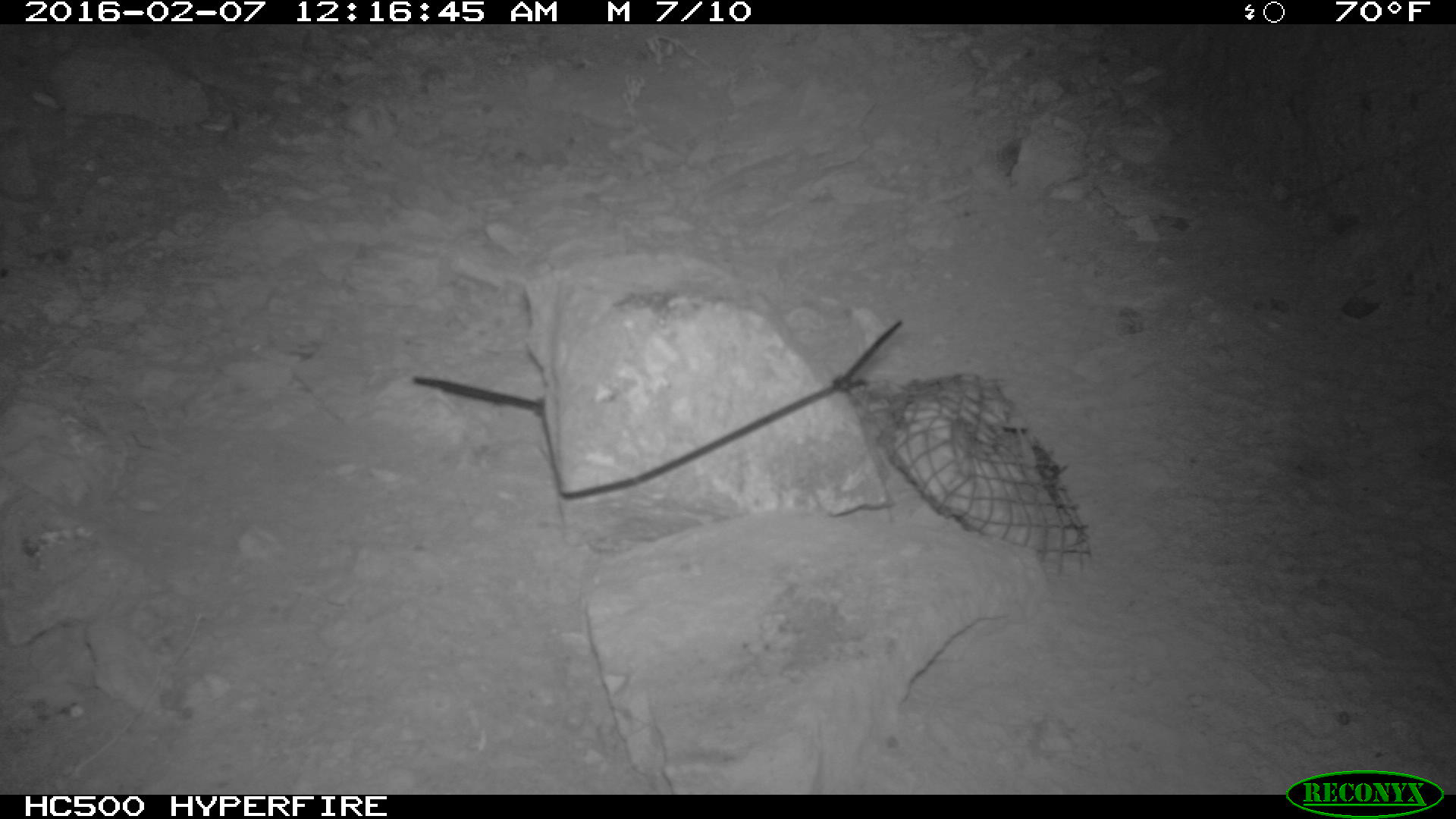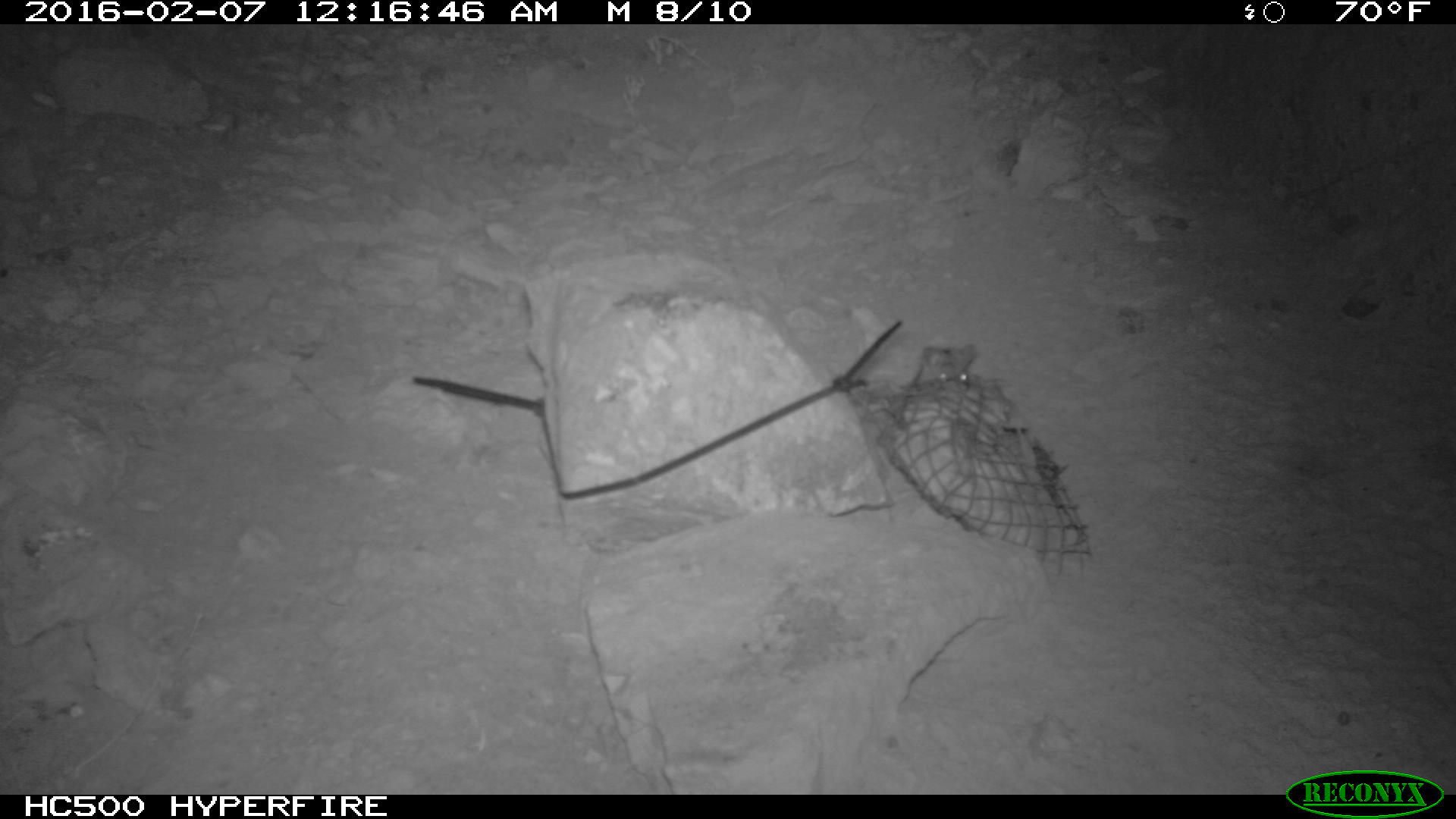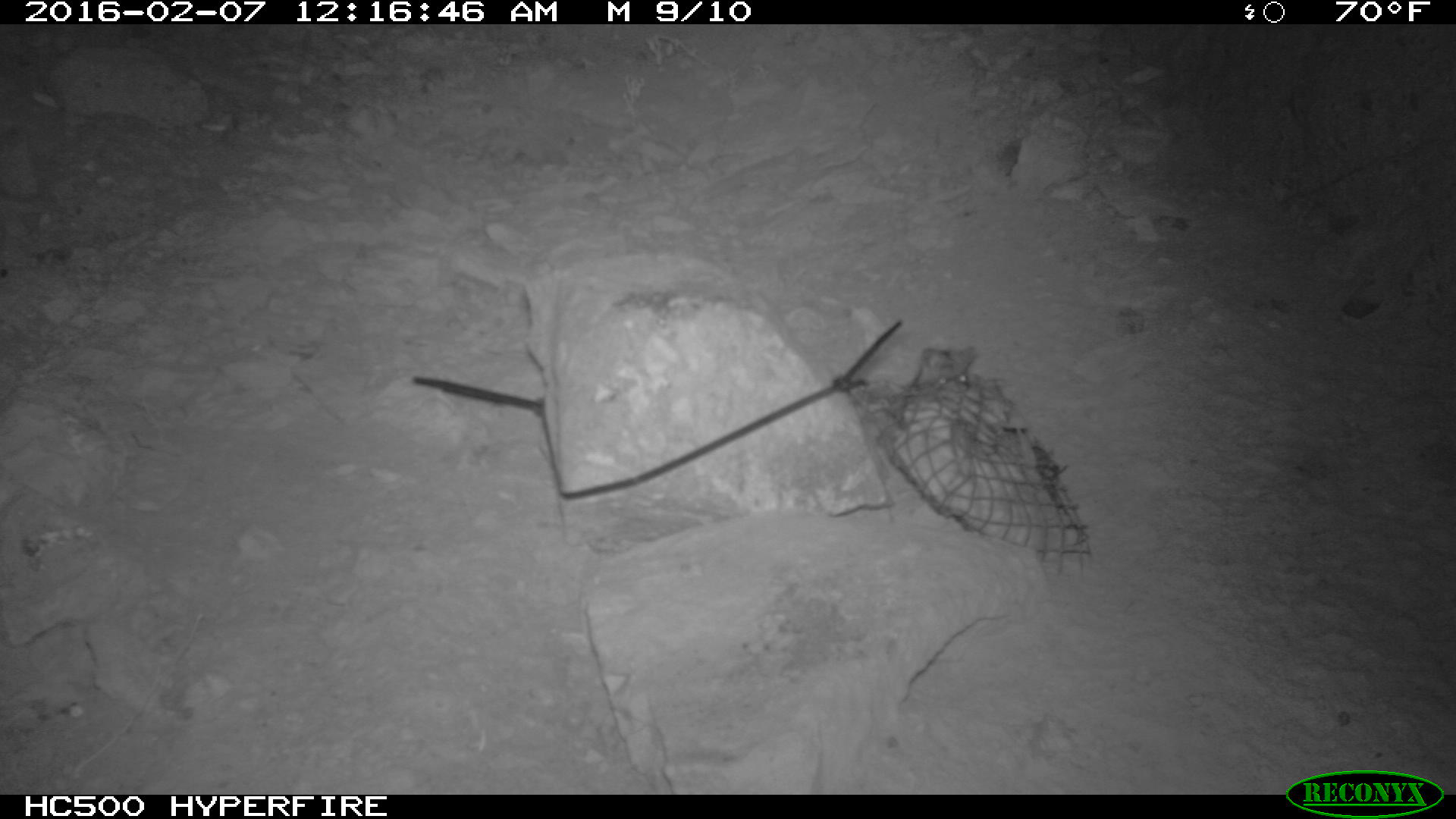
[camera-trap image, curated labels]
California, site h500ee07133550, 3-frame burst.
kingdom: Animalia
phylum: Chordata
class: Mammalia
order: Rodentia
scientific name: Rodentia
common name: rodent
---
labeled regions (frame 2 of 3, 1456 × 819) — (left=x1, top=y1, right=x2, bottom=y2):
rodent: (left=909, top=342, right=978, bottom=391)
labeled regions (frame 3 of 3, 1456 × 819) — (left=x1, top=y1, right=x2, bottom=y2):
rodent: (left=917, top=346, right=979, bottom=388)